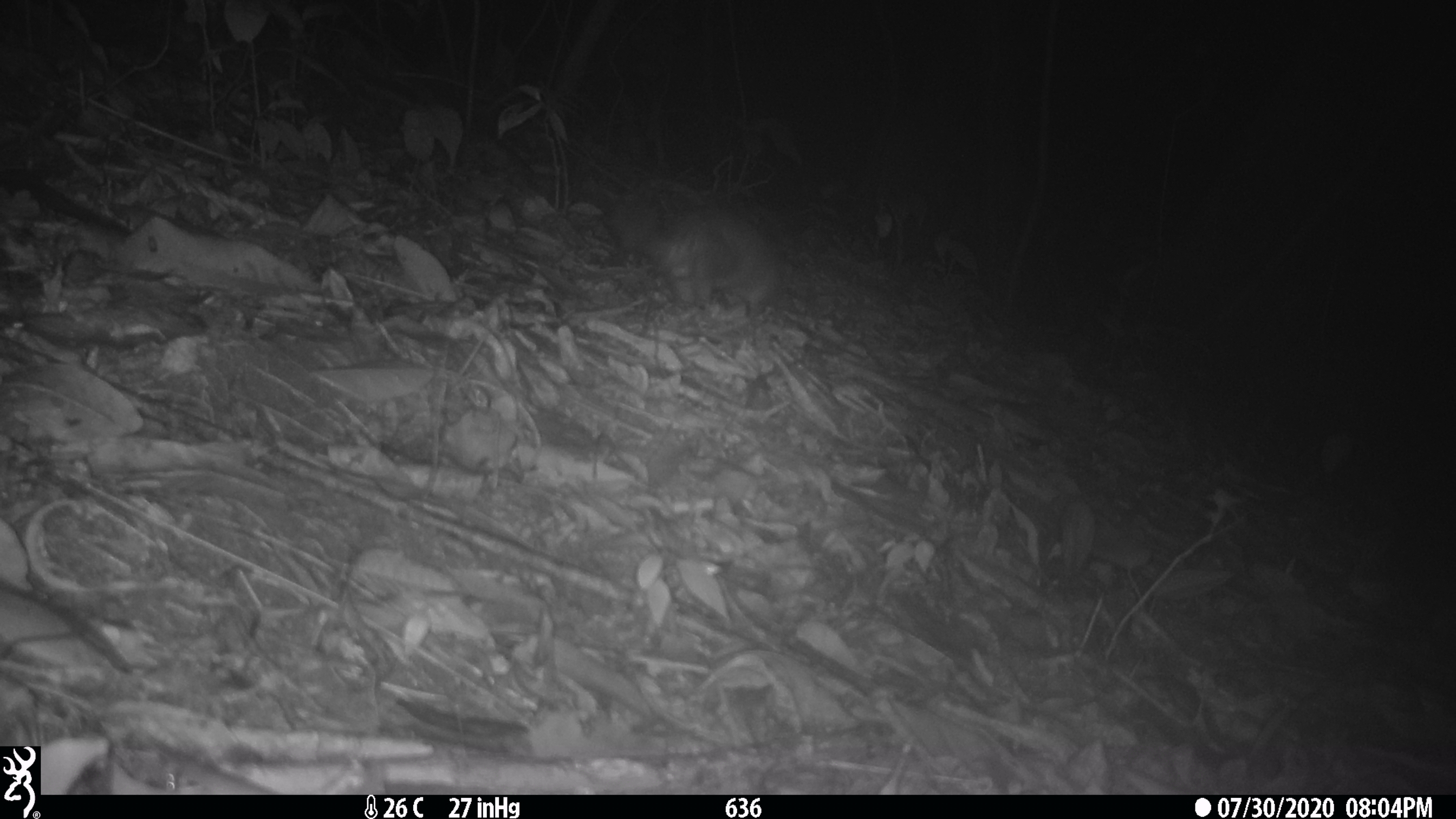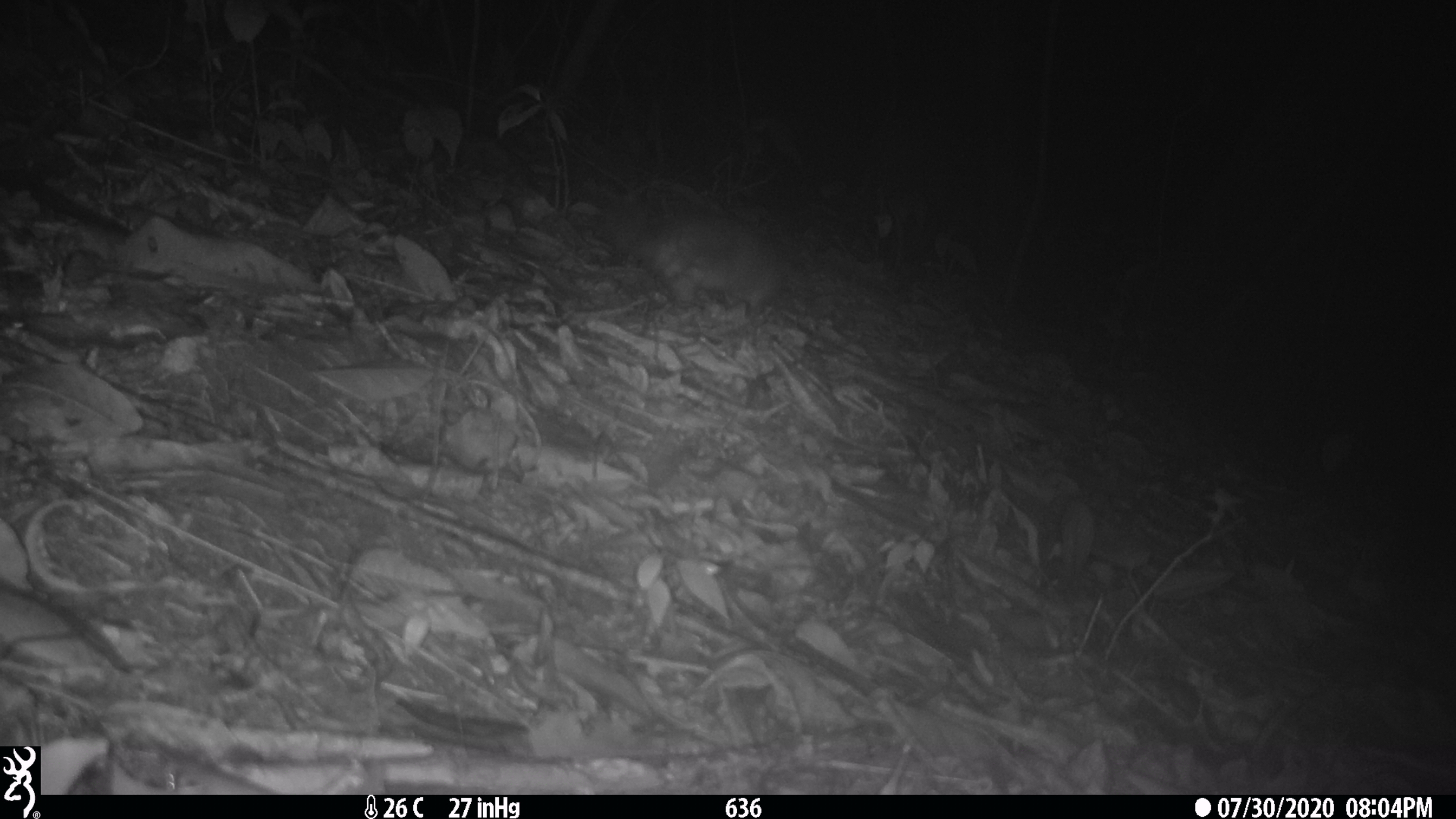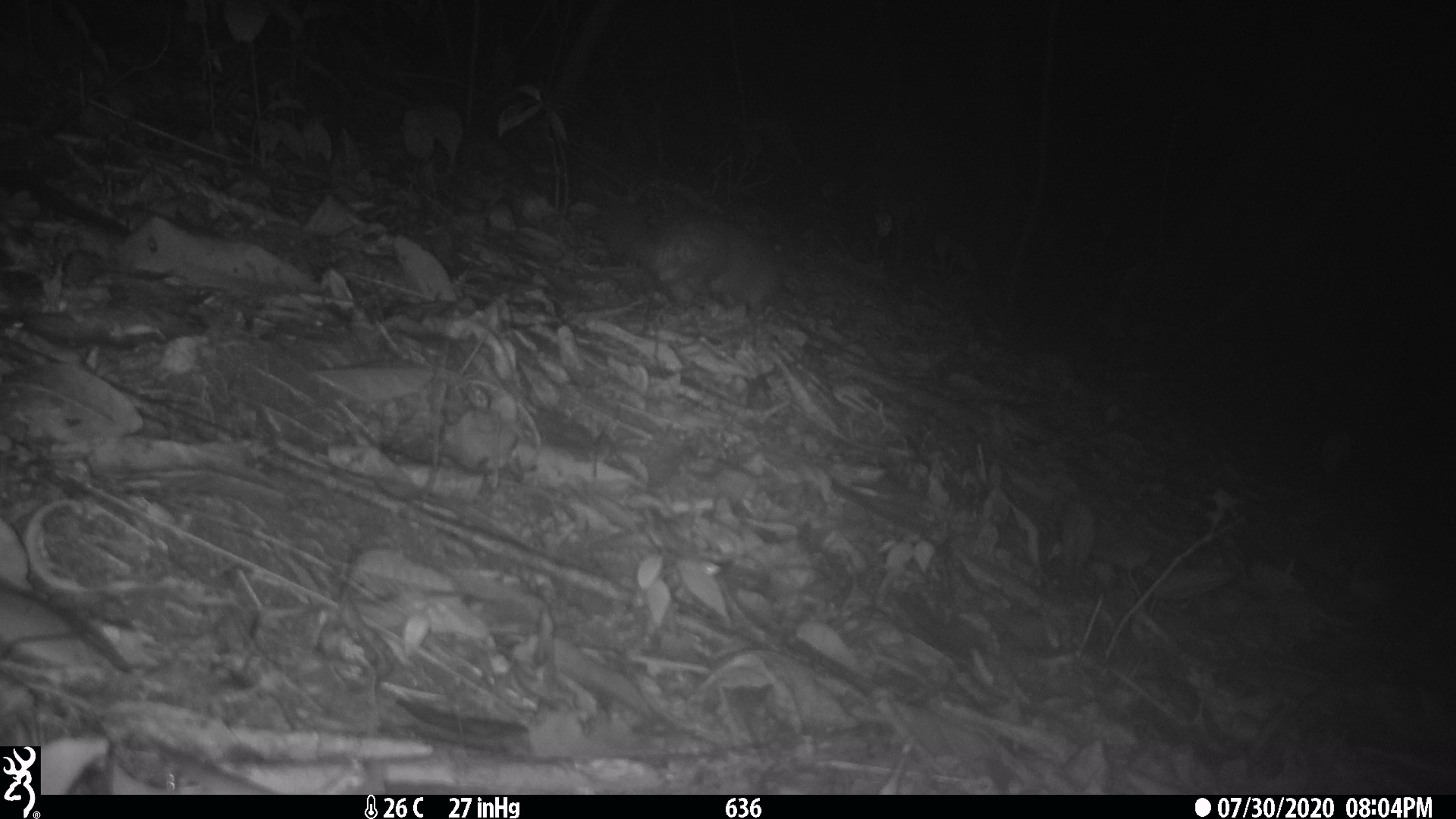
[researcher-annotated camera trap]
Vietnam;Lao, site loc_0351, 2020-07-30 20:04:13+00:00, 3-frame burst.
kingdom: Animalia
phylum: Chordata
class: Mammalia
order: Carnivora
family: Mustelidae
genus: Melogale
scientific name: Melogale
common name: ferret badger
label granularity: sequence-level